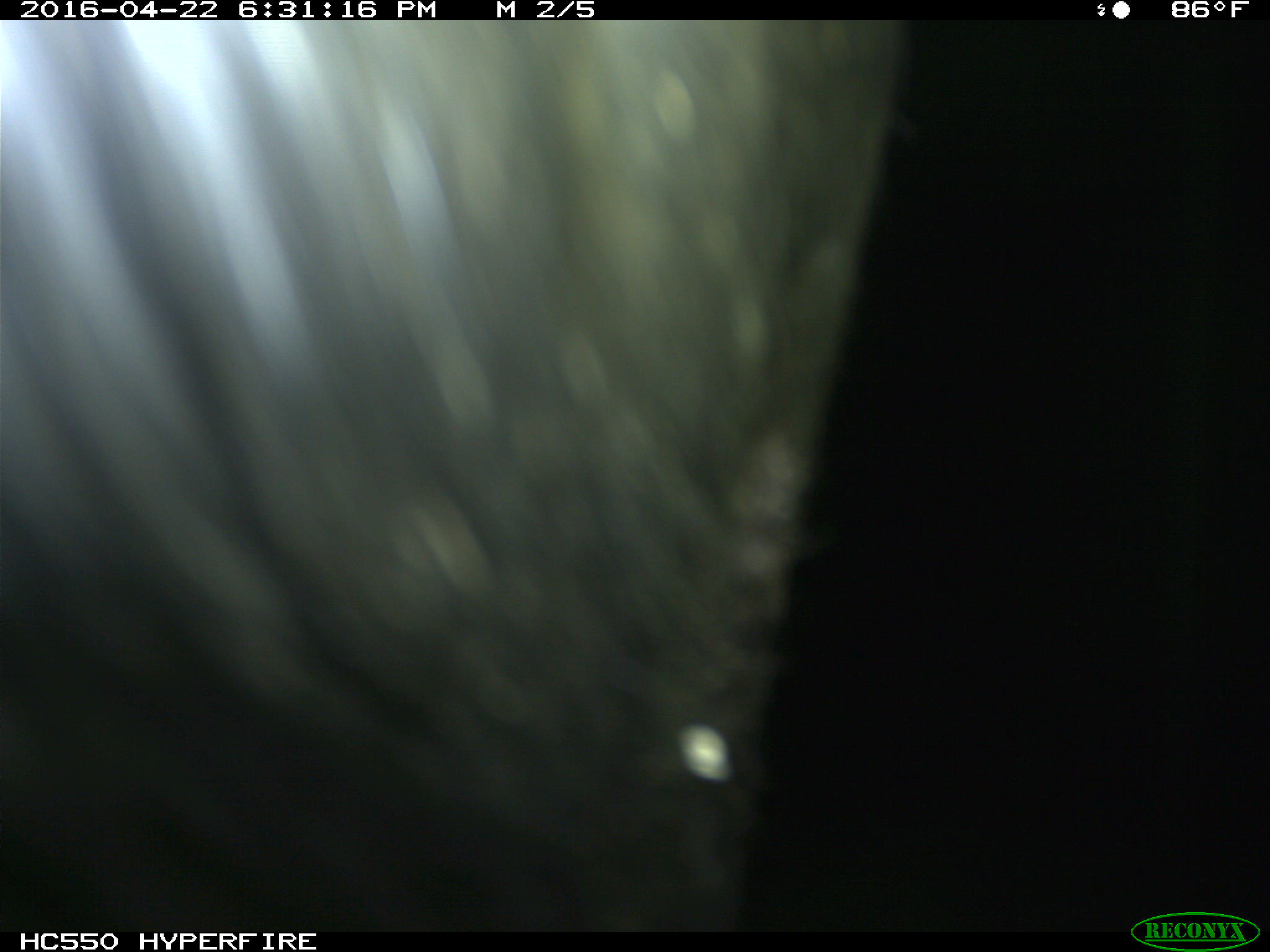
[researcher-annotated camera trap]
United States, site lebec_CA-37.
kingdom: Animalia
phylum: Chordata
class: Mammalia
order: Artiodactyla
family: Bovidae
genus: Bos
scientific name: Bos taurus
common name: domestic cow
Bos taurus (domestic cow).